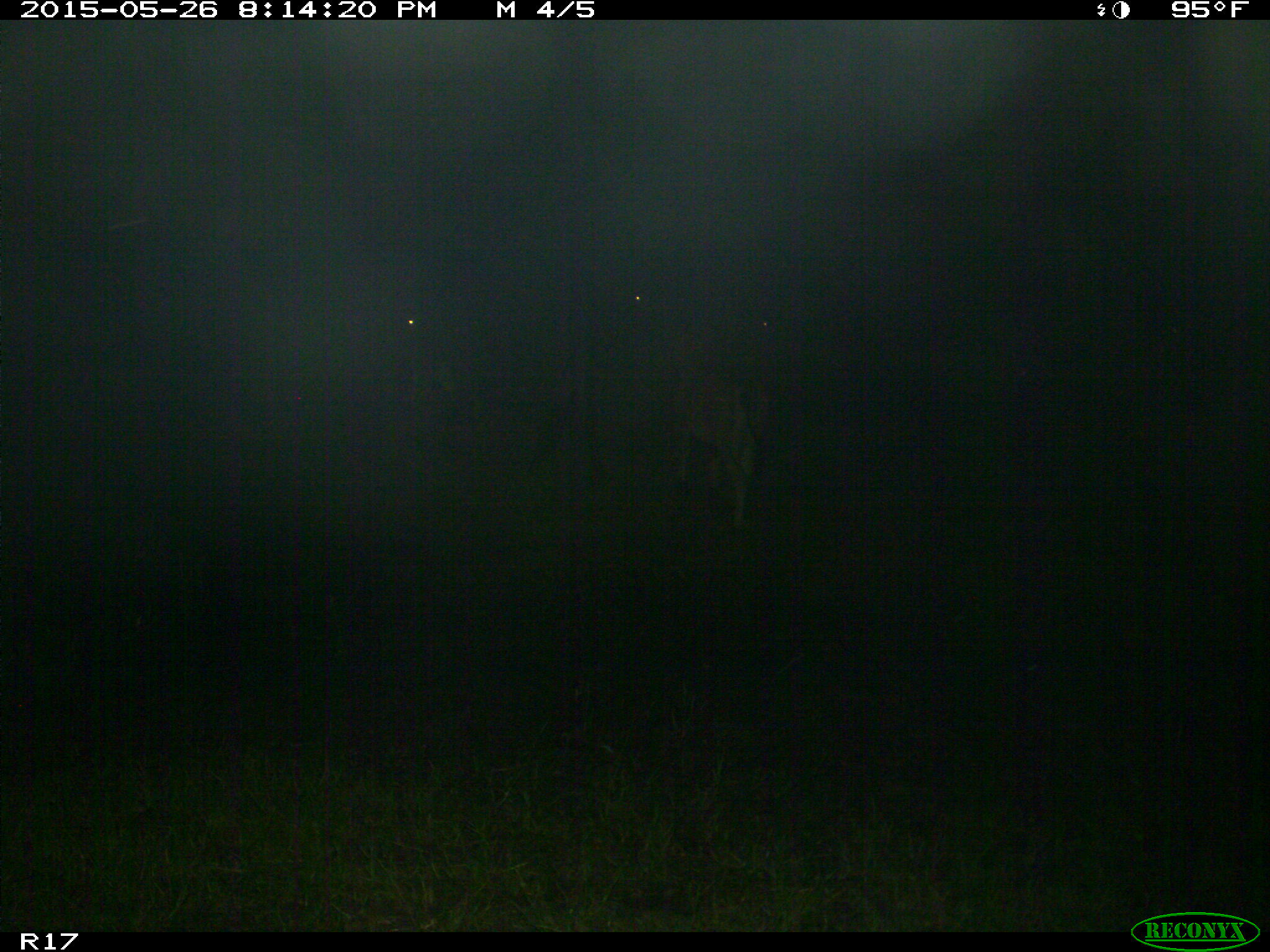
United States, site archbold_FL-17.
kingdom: Animalia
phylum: Chordata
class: Mammalia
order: Artiodactyla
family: Bovidae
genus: Bos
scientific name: Bos taurus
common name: domestic cow